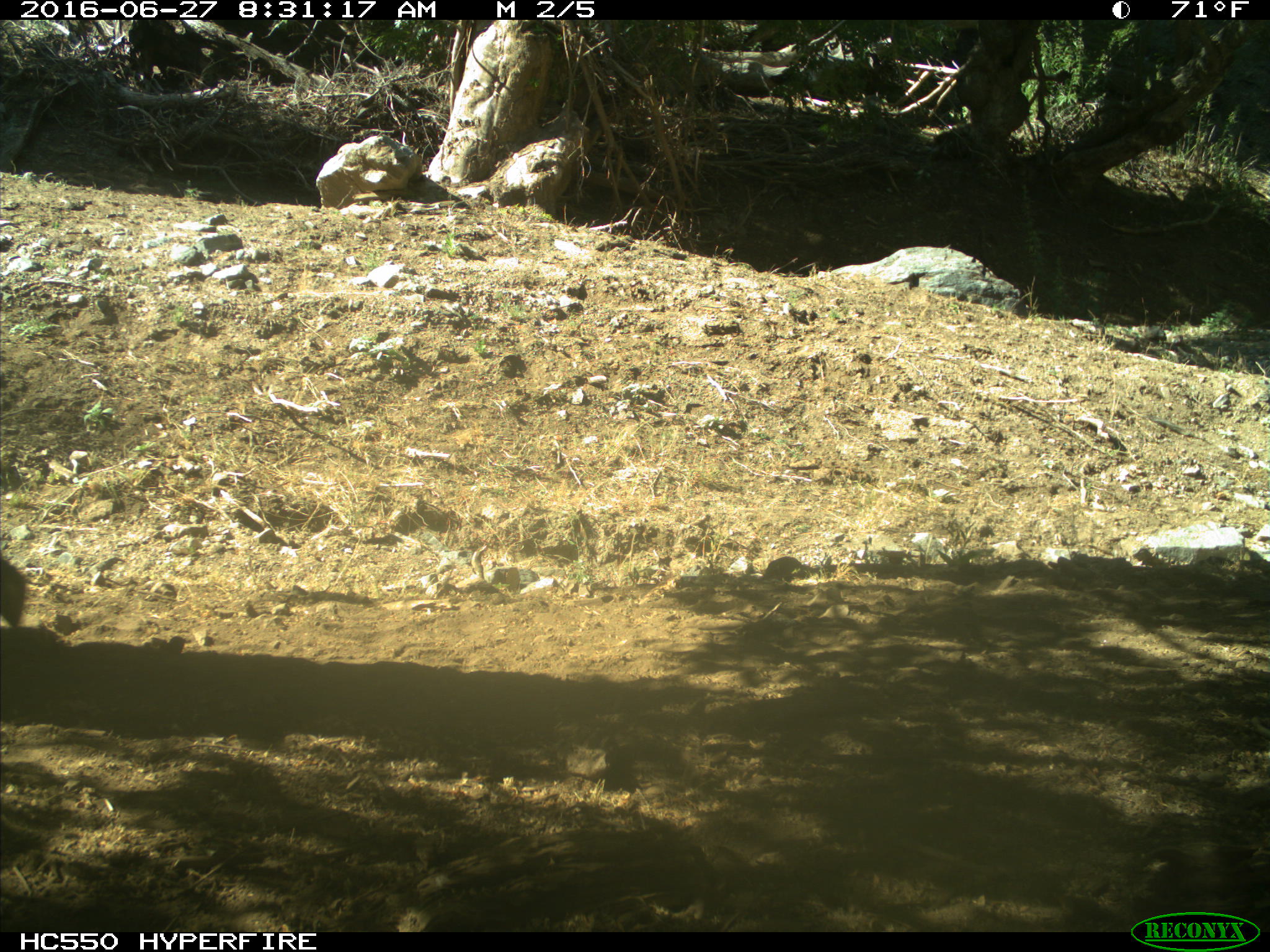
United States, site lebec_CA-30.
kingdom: Animalia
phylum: Chordata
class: Mammalia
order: Artiodactyla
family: Bovidae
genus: Bos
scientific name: Bos taurus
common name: domestic cow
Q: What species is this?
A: Bos taurus (domestic cow).